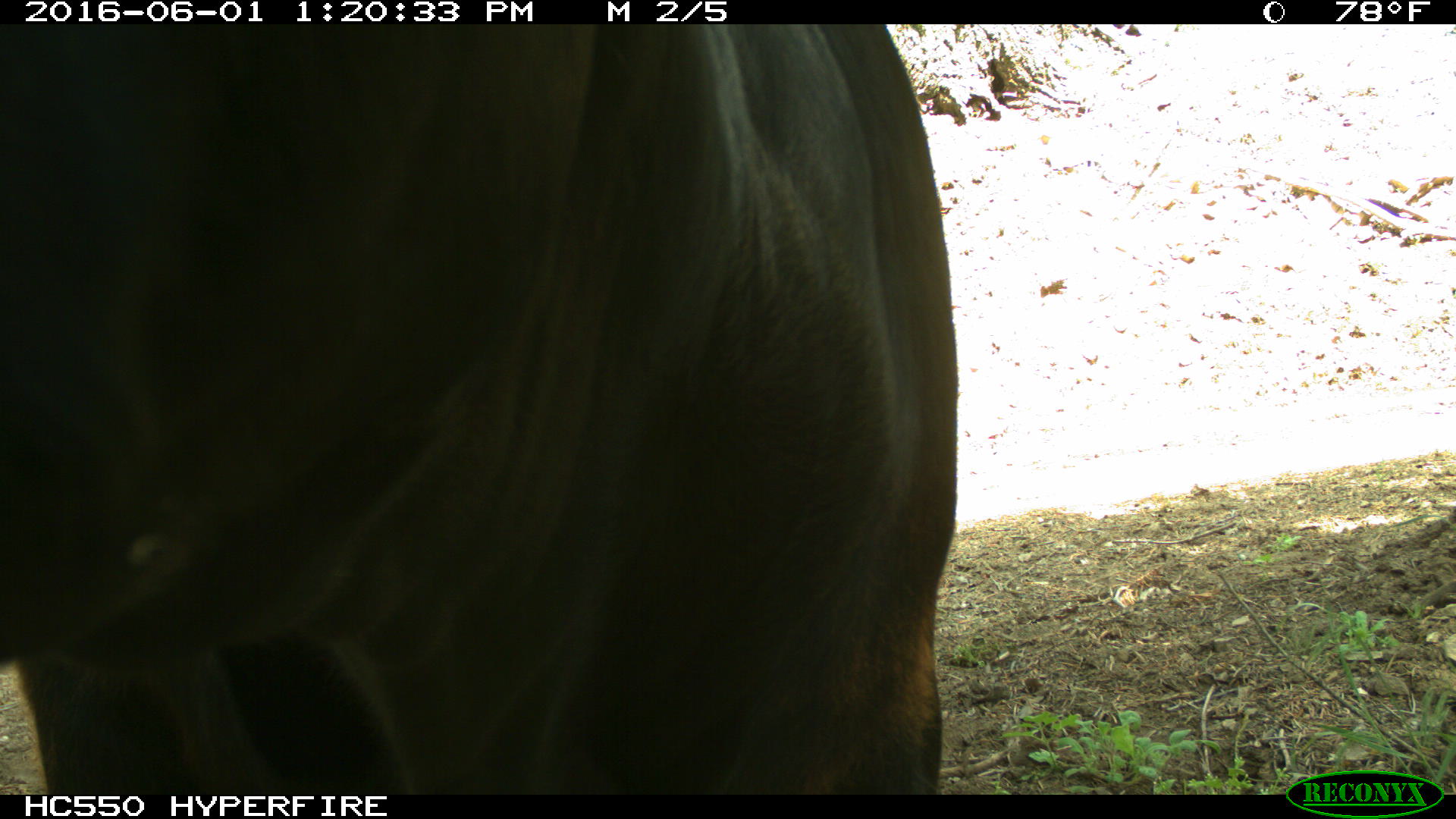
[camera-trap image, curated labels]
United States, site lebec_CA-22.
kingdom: Animalia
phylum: Chordata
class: Mammalia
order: Artiodactyla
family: Bovidae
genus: Bos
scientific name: Bos taurus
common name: domestic cow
Bos taurus (domestic cow).